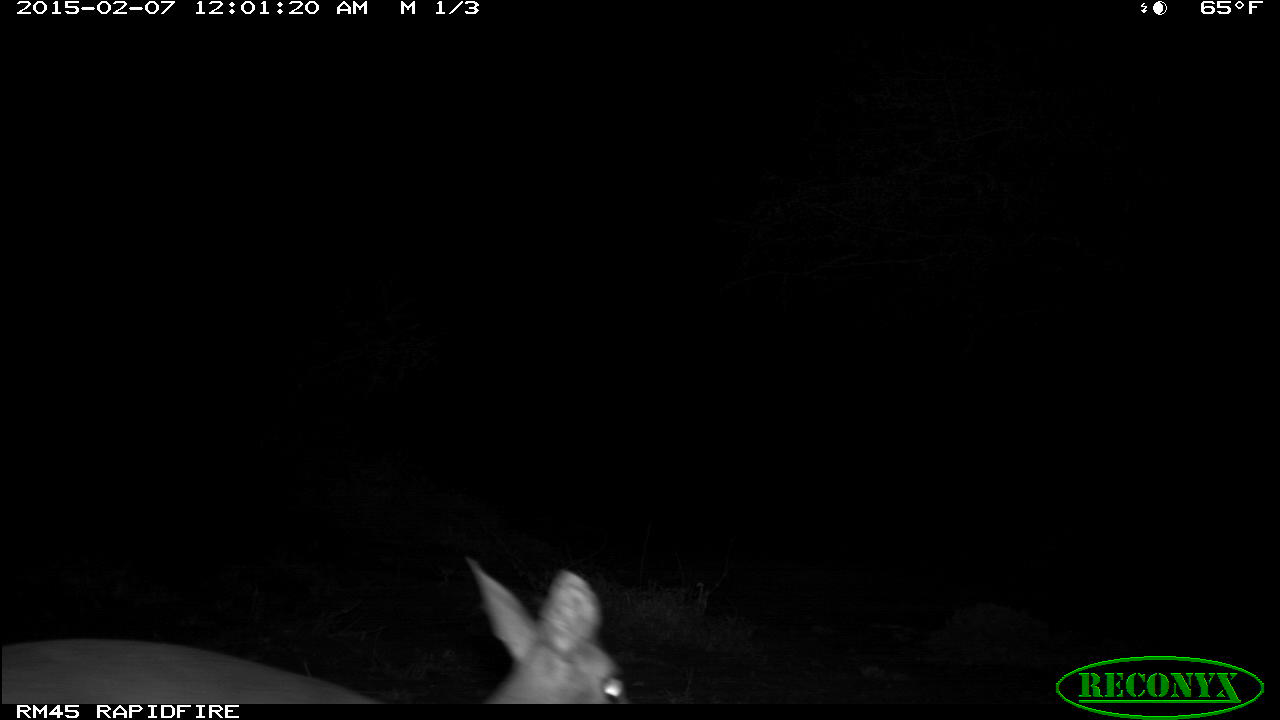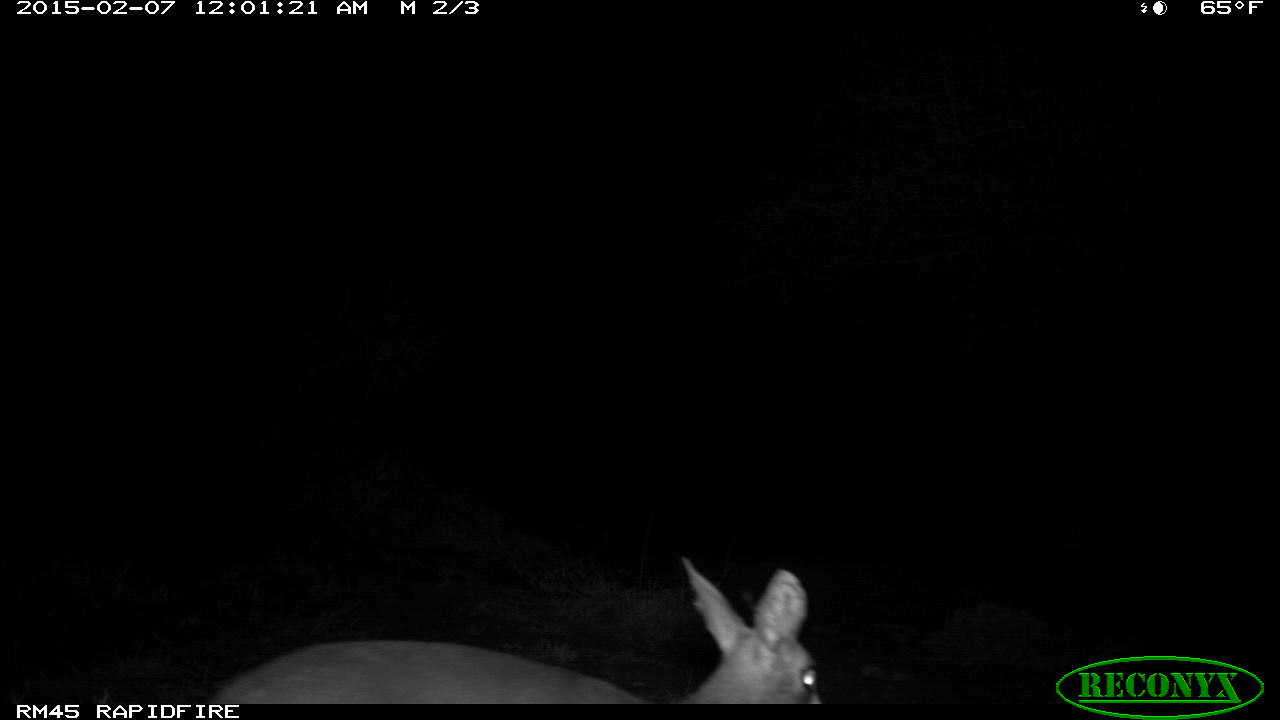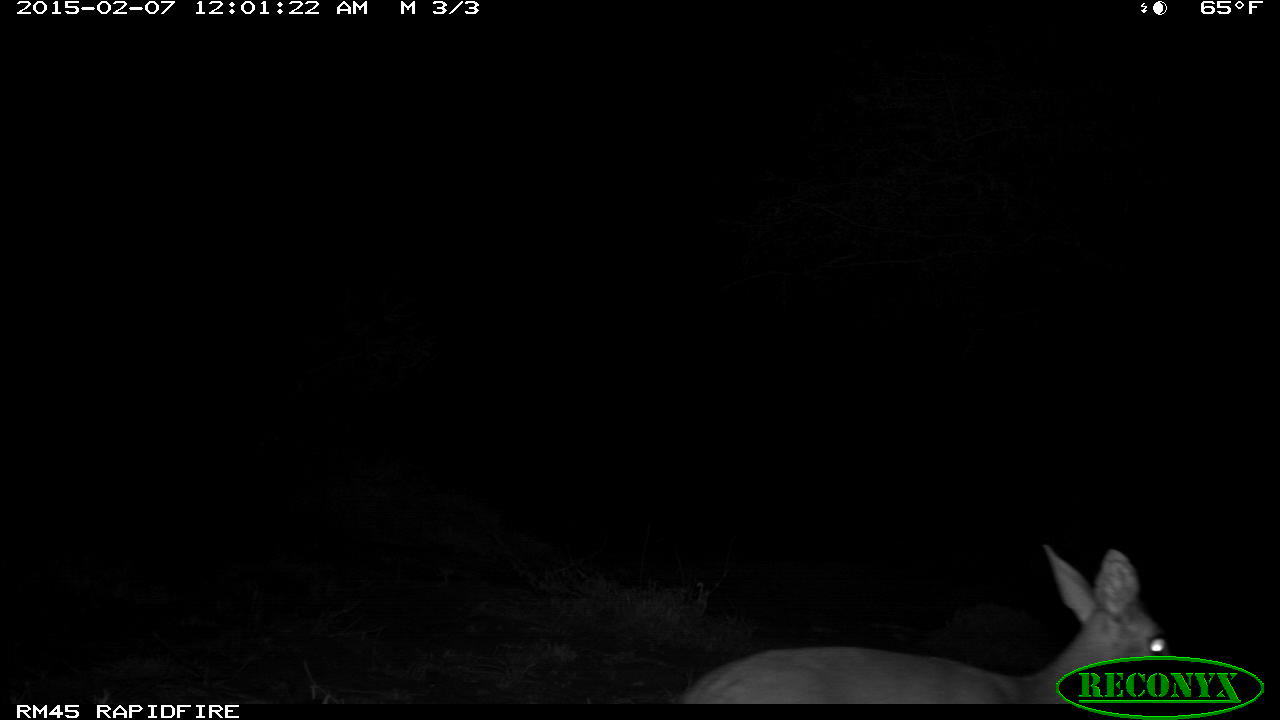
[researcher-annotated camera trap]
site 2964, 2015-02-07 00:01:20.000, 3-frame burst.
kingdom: Animalia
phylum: Chordata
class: Mammalia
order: Artiodactyla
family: Bovidae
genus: Madoqua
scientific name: Madoqua guentheri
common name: günther's dik-dik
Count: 1.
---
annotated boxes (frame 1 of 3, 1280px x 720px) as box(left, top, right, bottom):
madoqua guentheri: box(1, 557, 630, 704)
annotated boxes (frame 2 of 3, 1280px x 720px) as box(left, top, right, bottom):
madoqua guentheri: box(209, 553, 824, 703)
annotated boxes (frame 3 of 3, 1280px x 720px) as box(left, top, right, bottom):
madoqua guentheri: box(669, 541, 1183, 706)